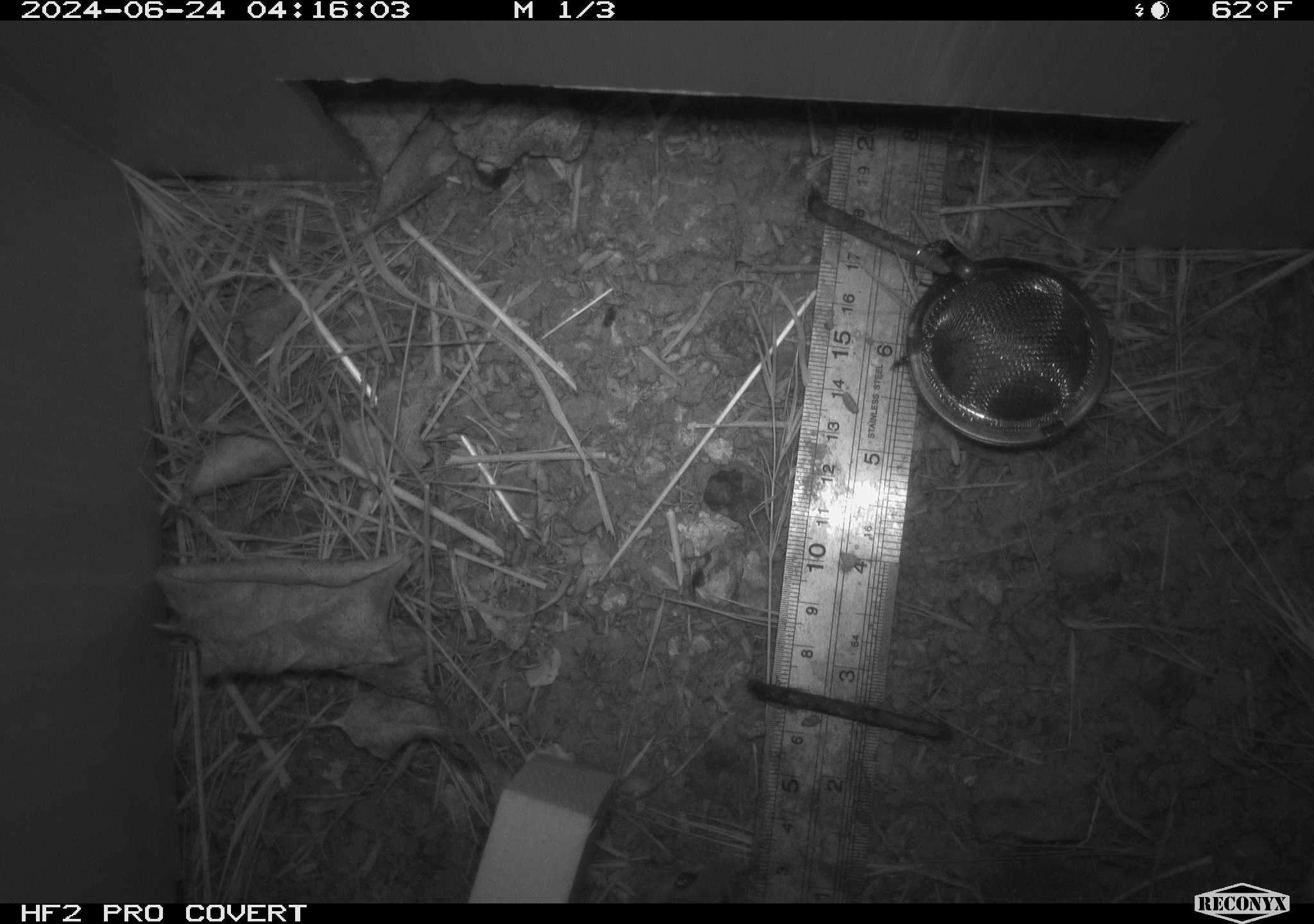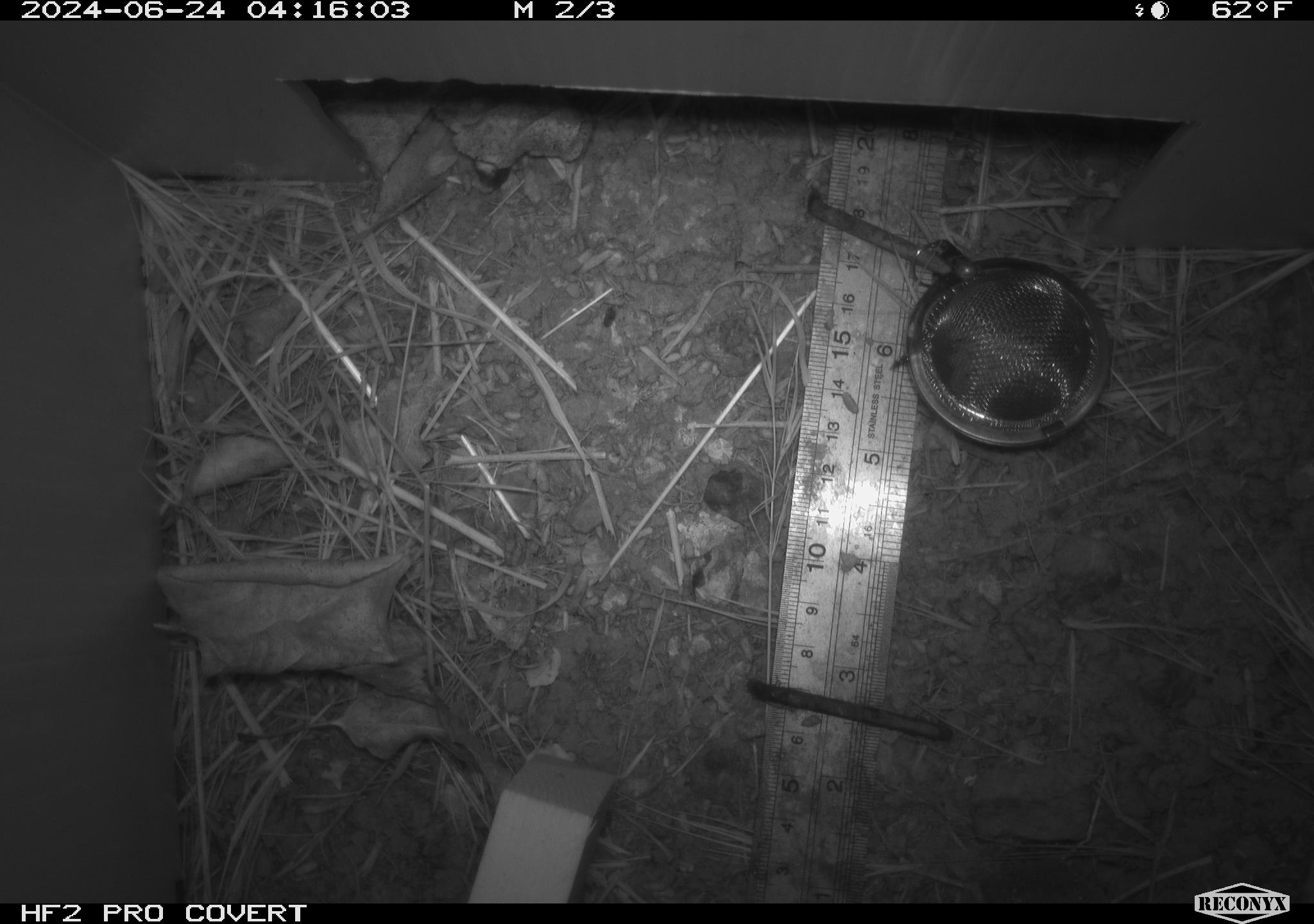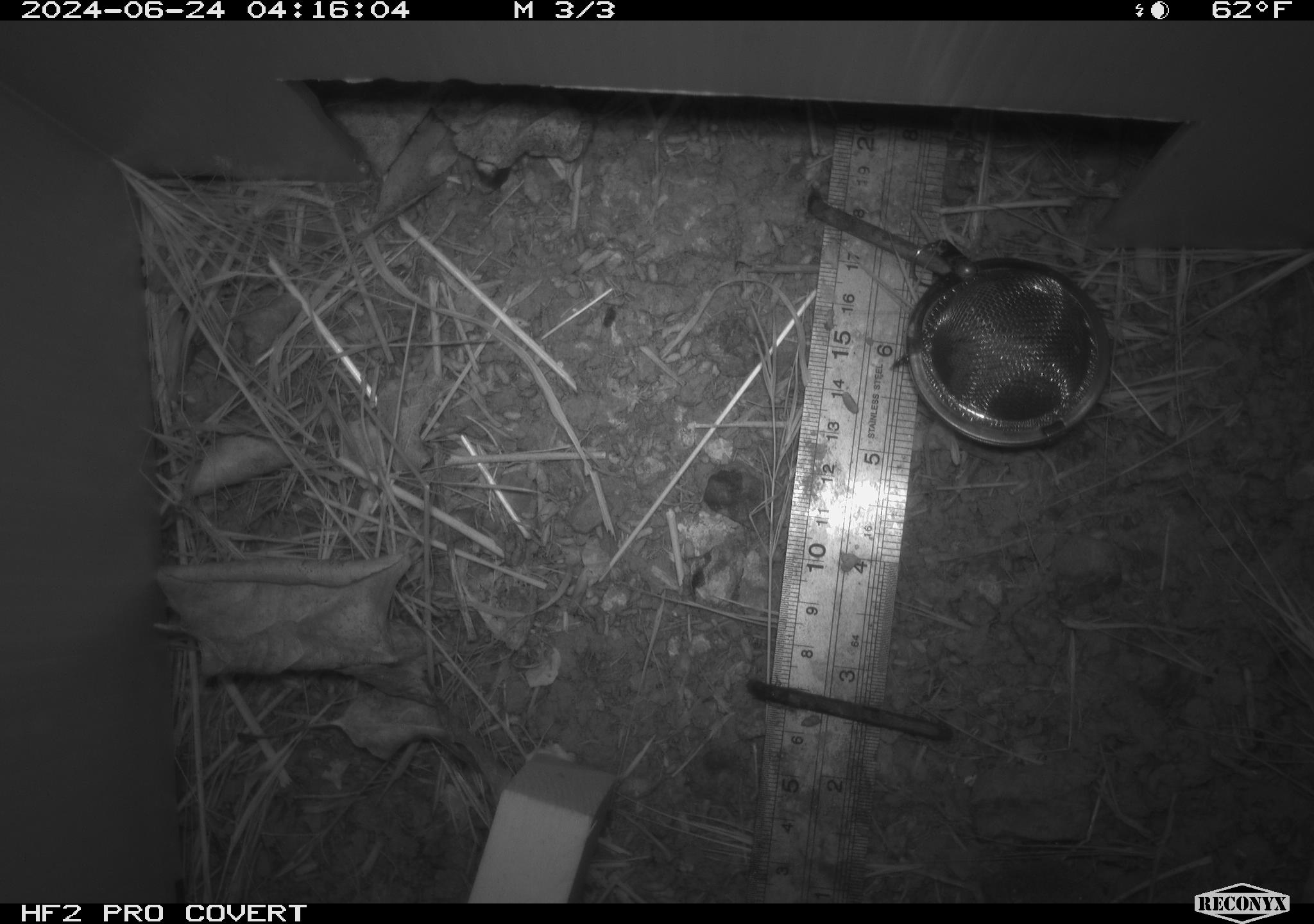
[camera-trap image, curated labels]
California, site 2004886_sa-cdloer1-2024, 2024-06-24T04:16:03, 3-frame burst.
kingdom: Animalia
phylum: Chordata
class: Mammalia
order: Rodentia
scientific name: Rodentia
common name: mouse species